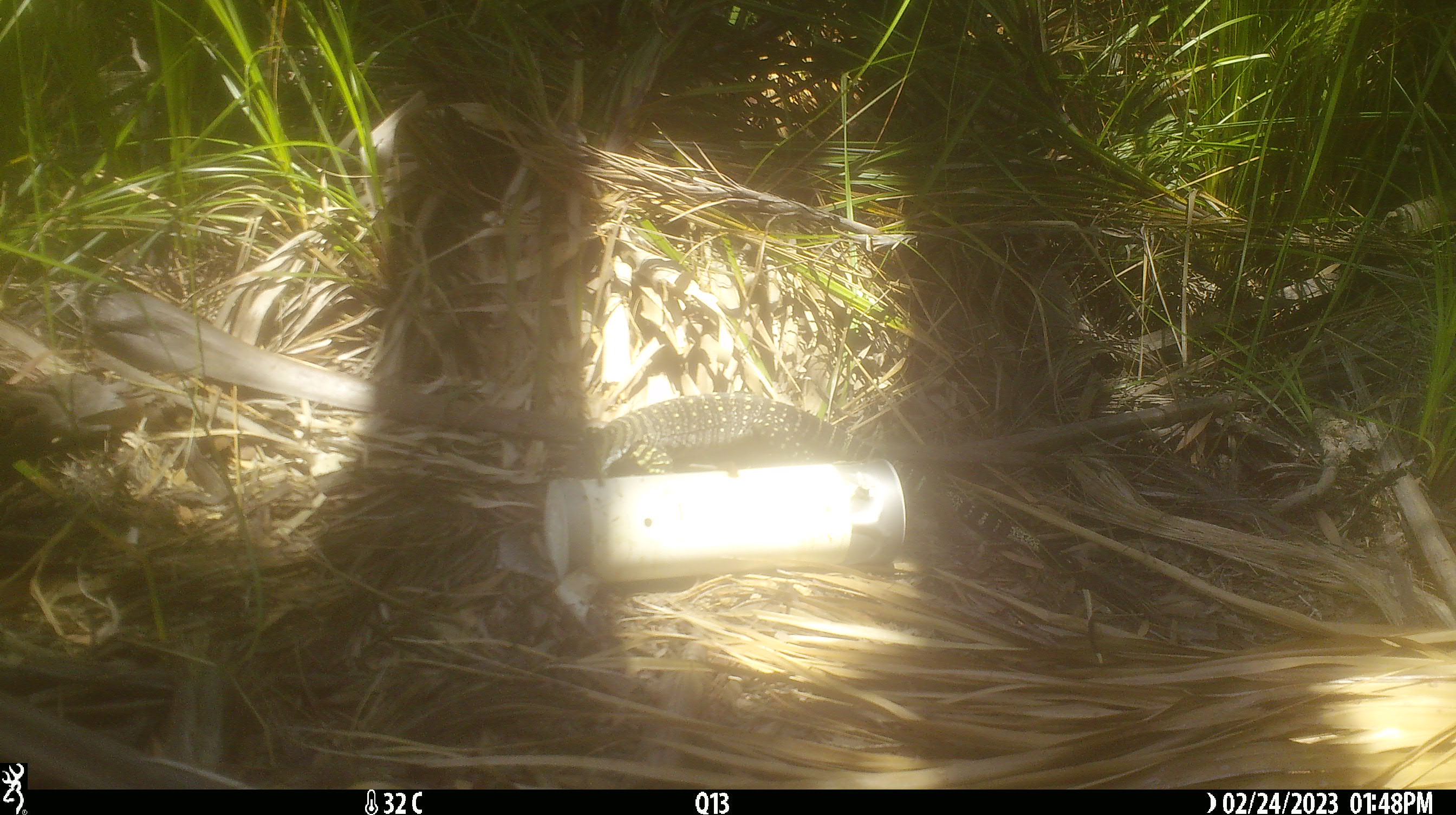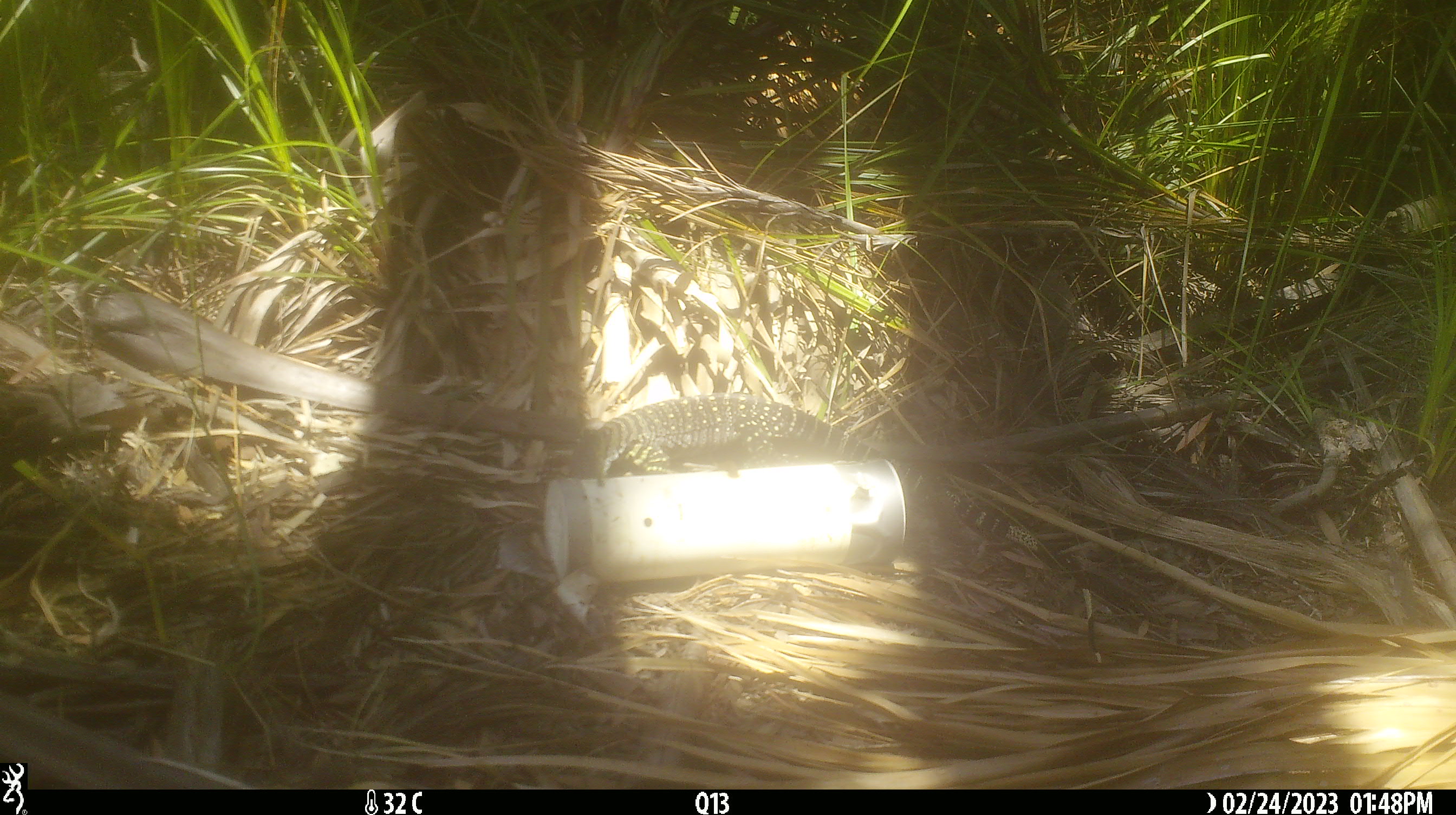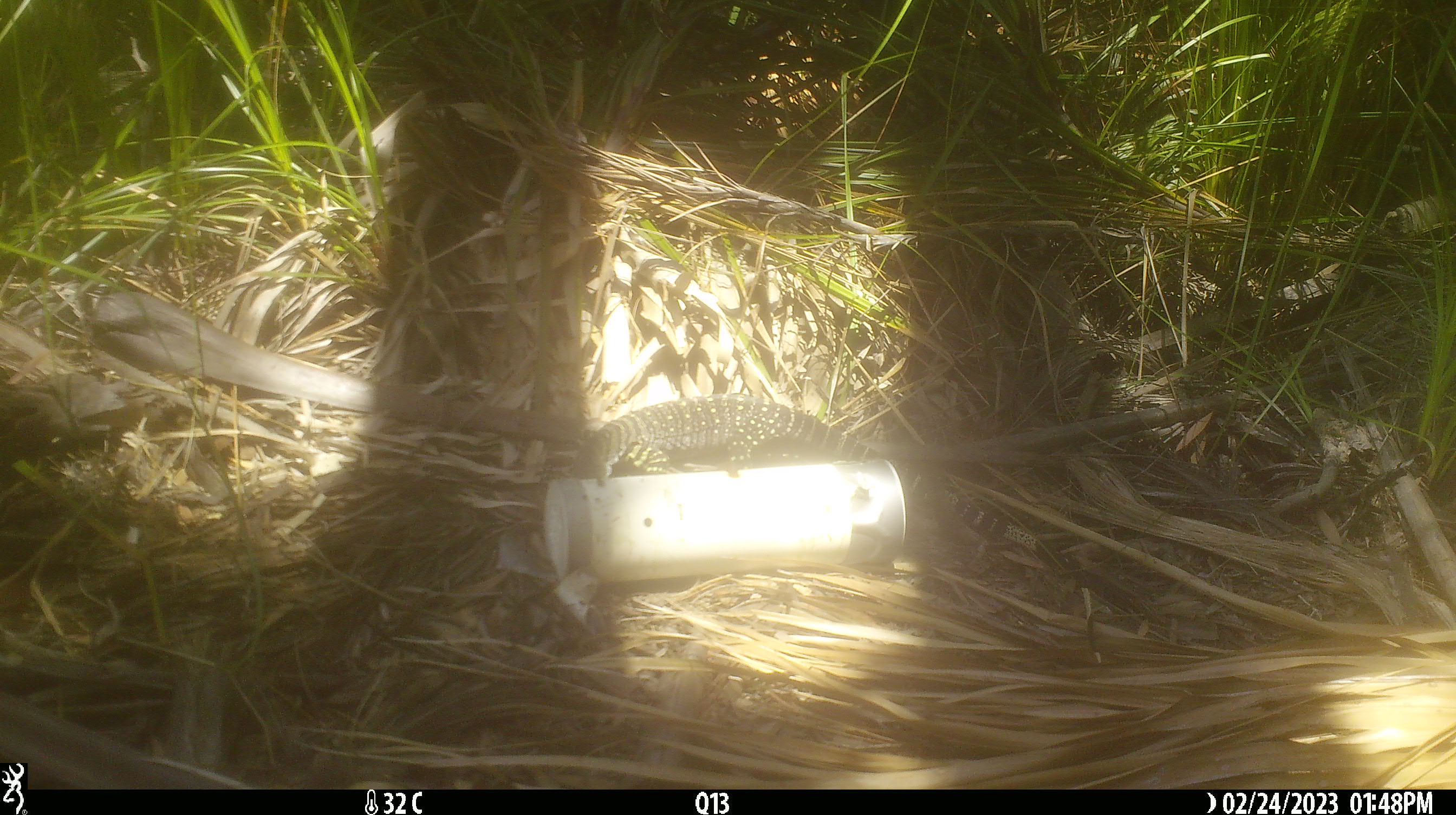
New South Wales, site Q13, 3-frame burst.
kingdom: Animalia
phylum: Chordata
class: Reptilia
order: Squamata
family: Varanidae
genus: Varanus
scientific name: Varanus varius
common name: lace monitor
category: goanna